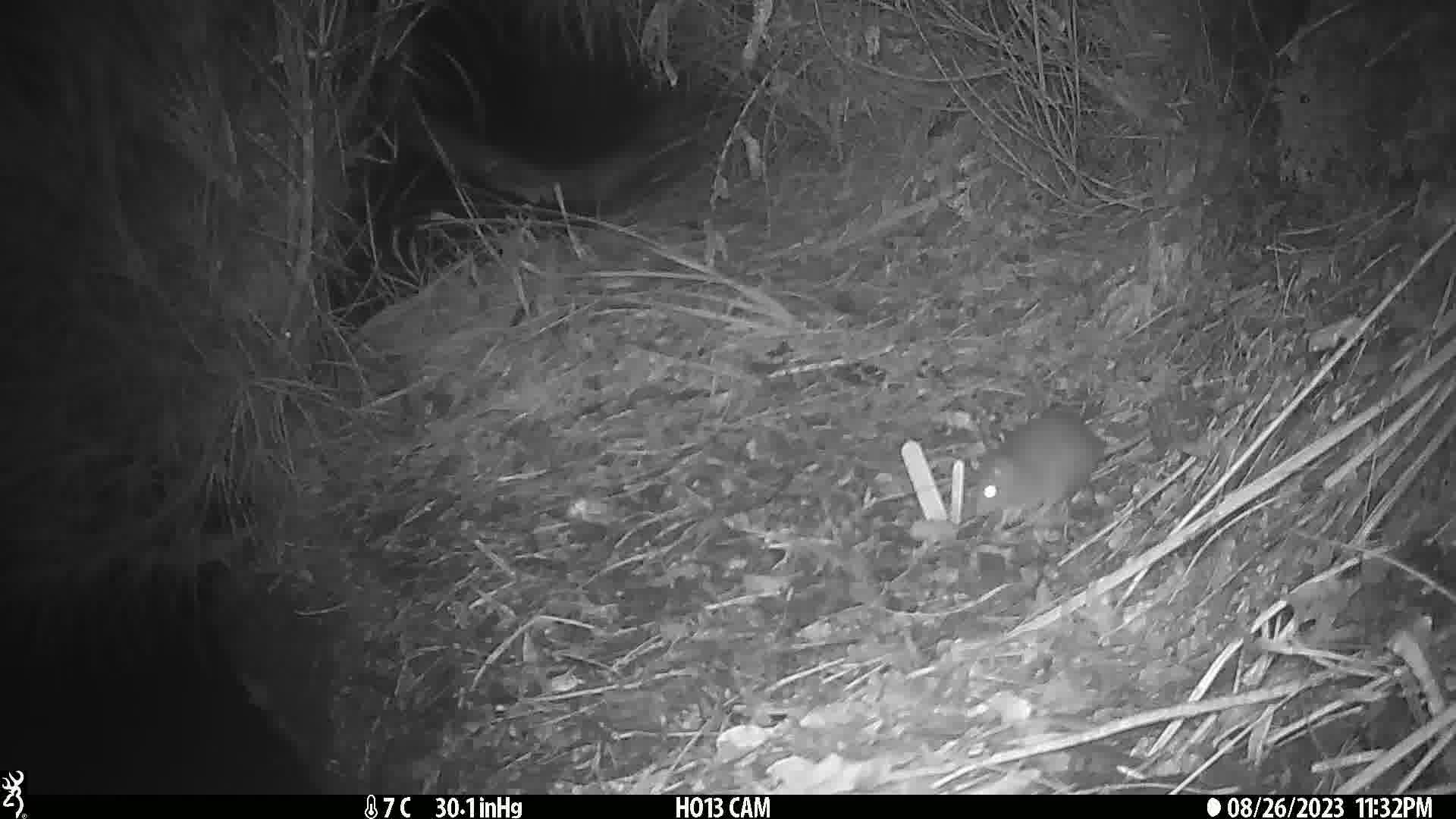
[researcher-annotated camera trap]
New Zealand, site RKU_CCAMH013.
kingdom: Animalia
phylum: Chordata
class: Mammalia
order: Rodentia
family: Muridae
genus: Rattus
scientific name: Rattus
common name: rat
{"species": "rat (Rattus)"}